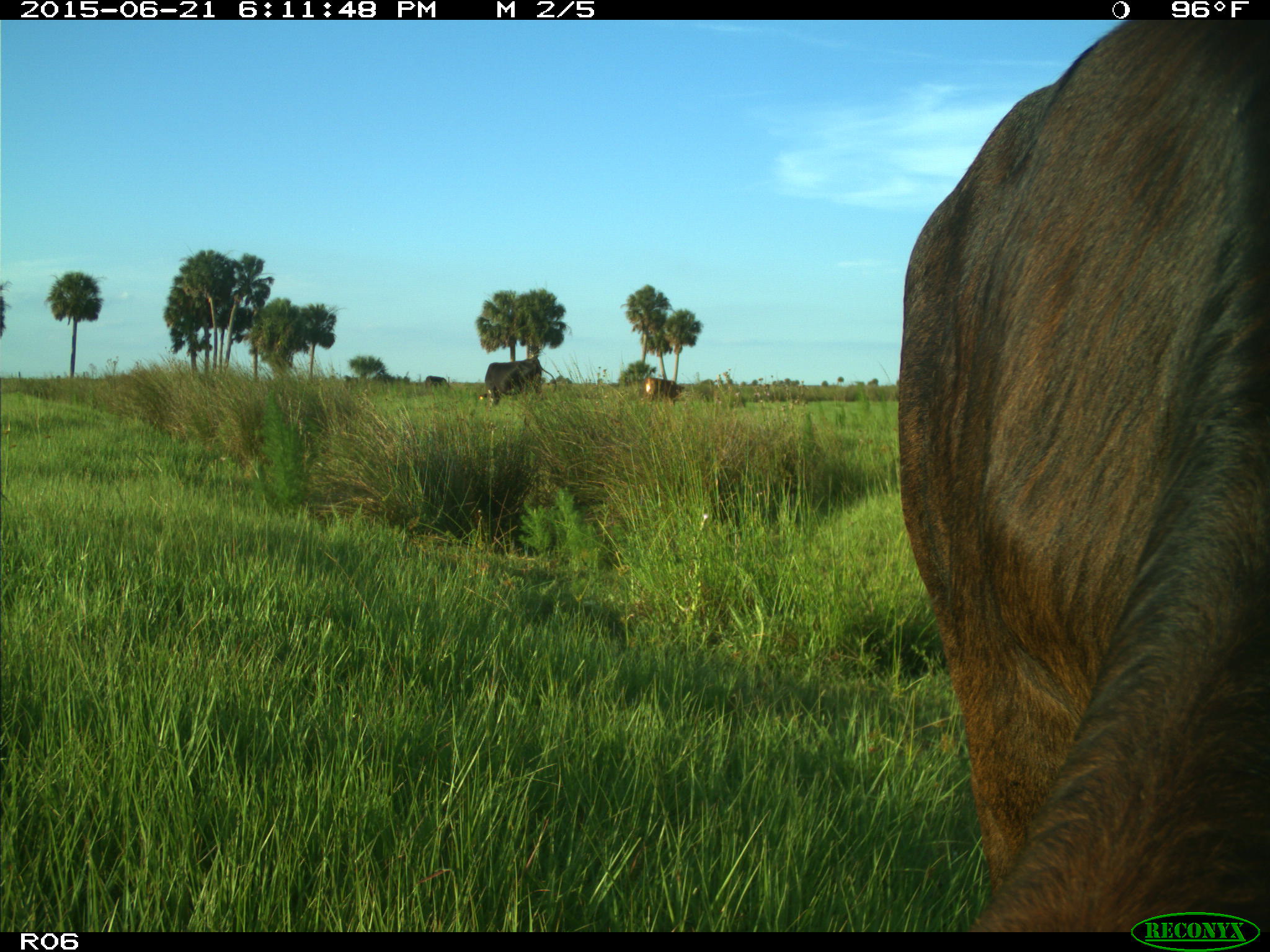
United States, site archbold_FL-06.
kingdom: Animalia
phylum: Chordata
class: Mammalia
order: Artiodactyla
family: Bovidae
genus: Bos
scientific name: Bos taurus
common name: domestic cow